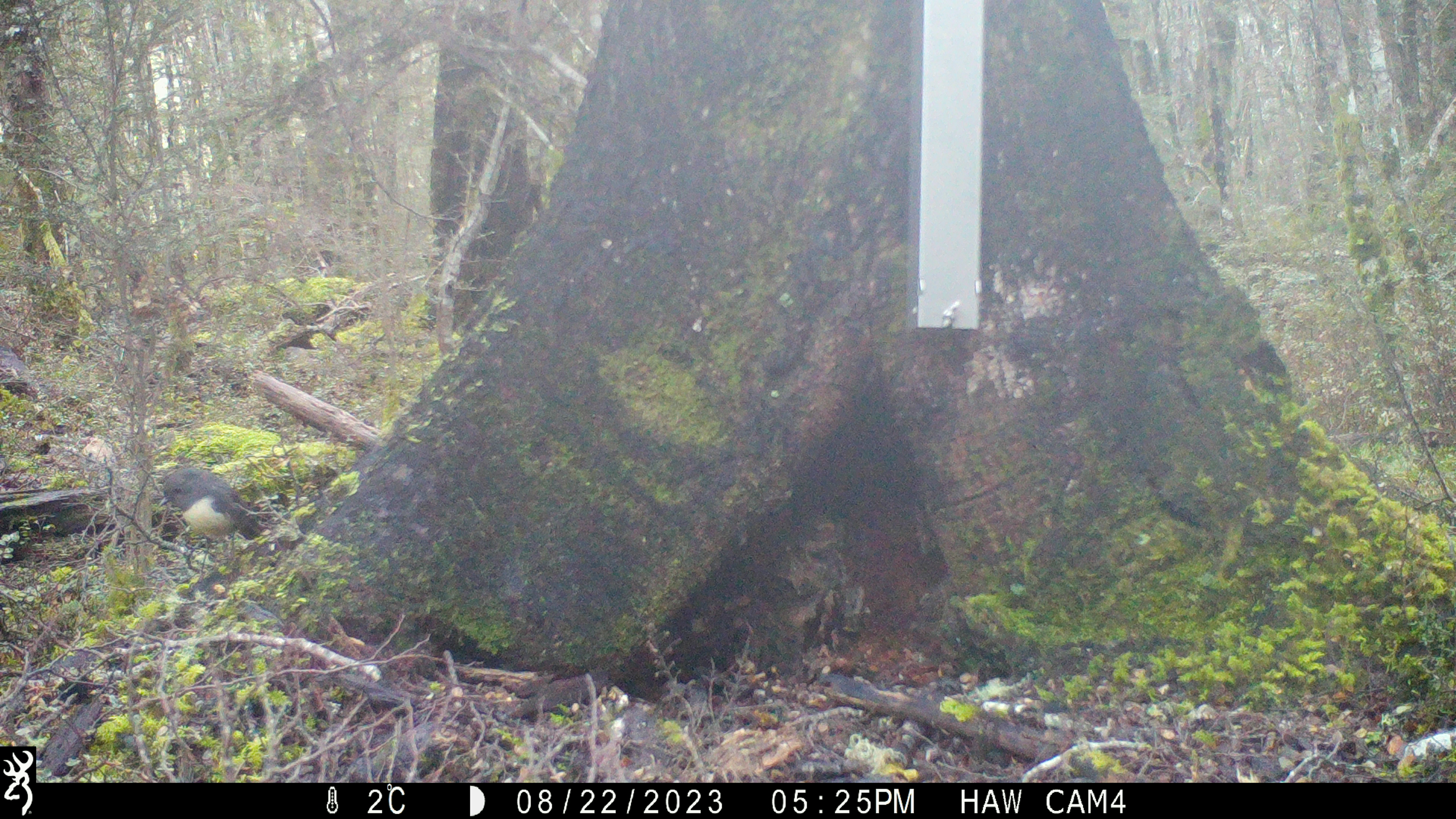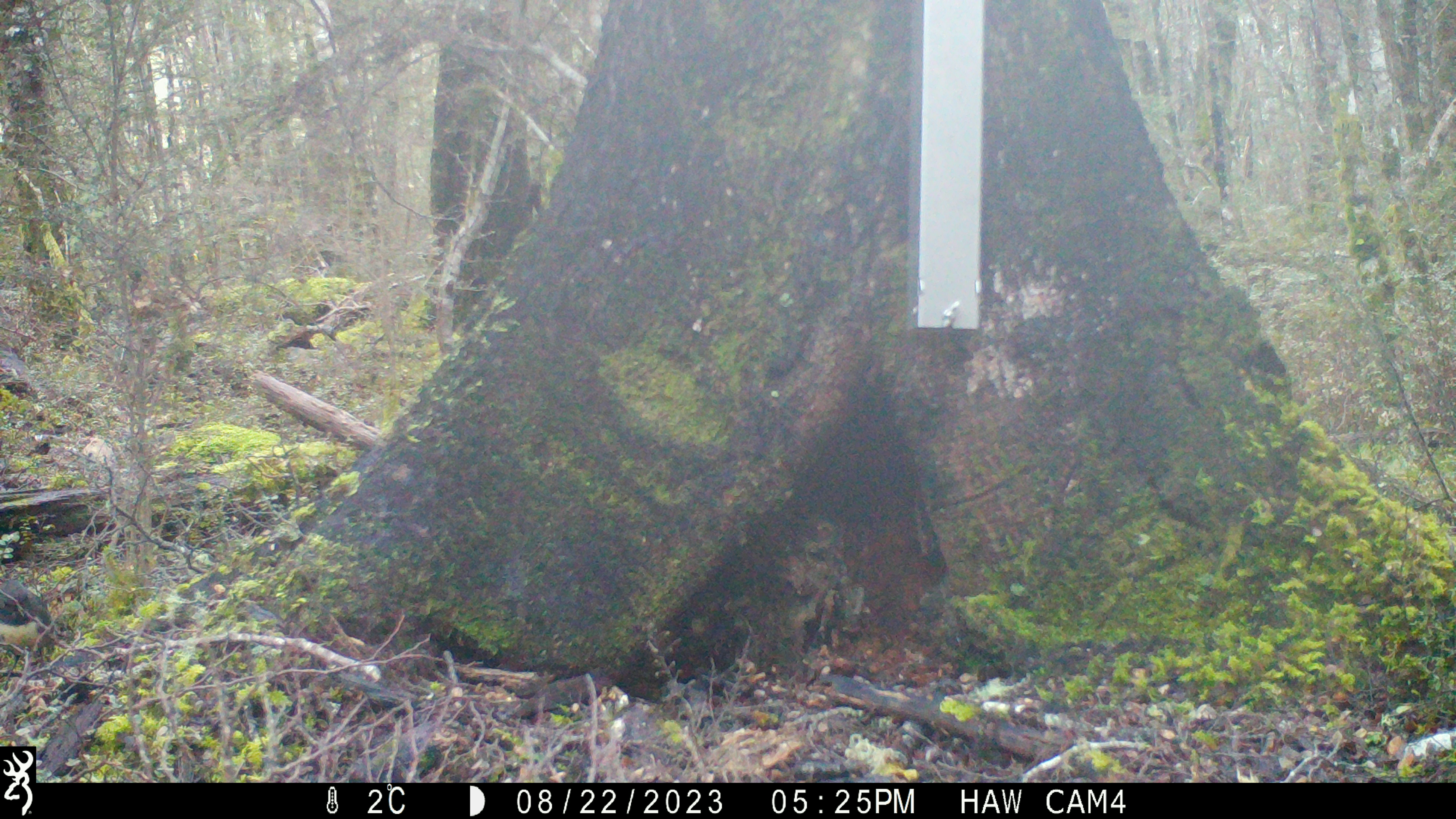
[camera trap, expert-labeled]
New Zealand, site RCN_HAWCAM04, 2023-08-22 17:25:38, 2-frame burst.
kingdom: Animalia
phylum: Chordata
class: Aves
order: Passeriformes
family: Petroicidae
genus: Petroica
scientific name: Petroica australis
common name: new zealand robin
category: robin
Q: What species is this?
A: Robin (new zealand robin) (Petroica australis).